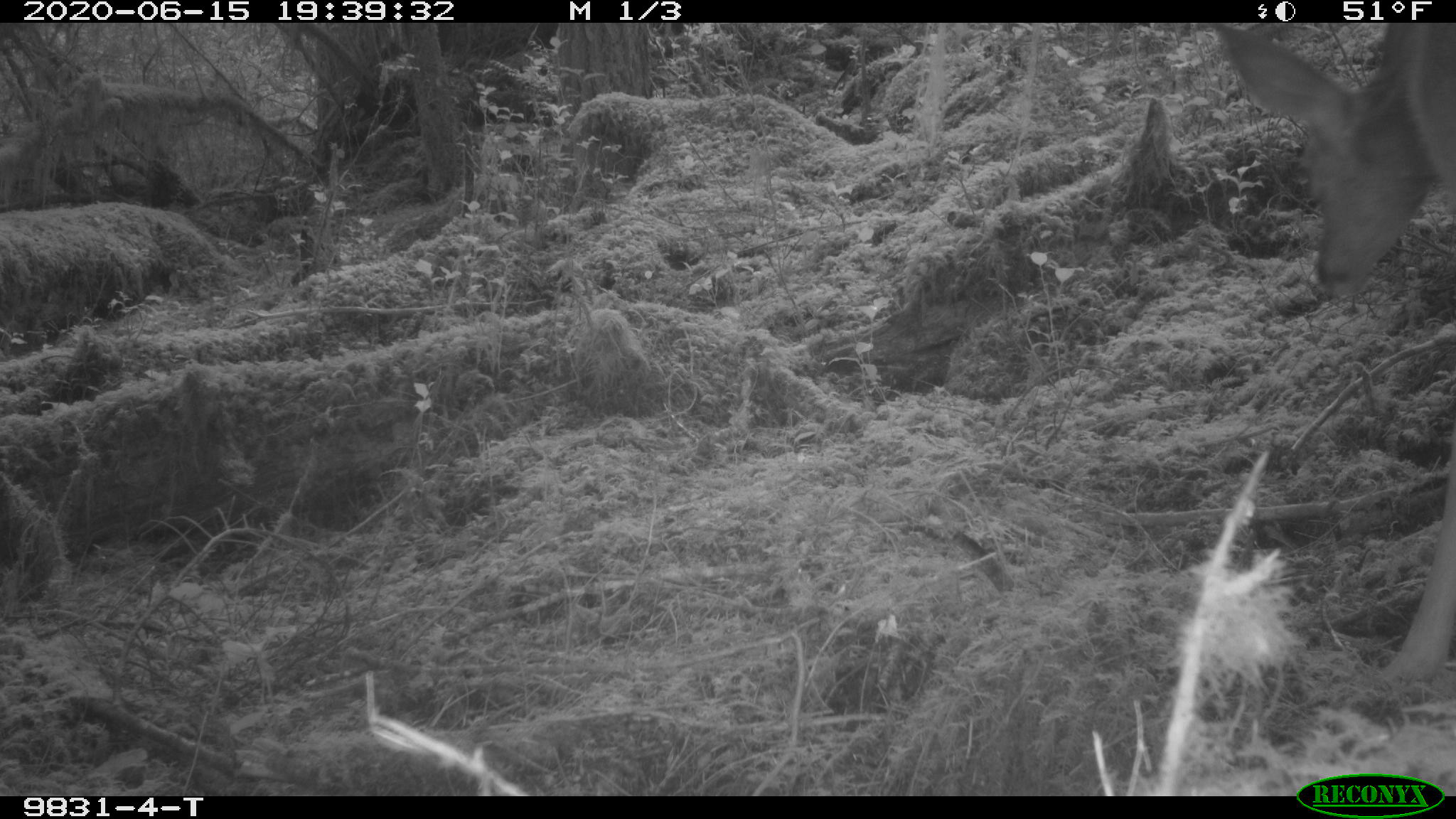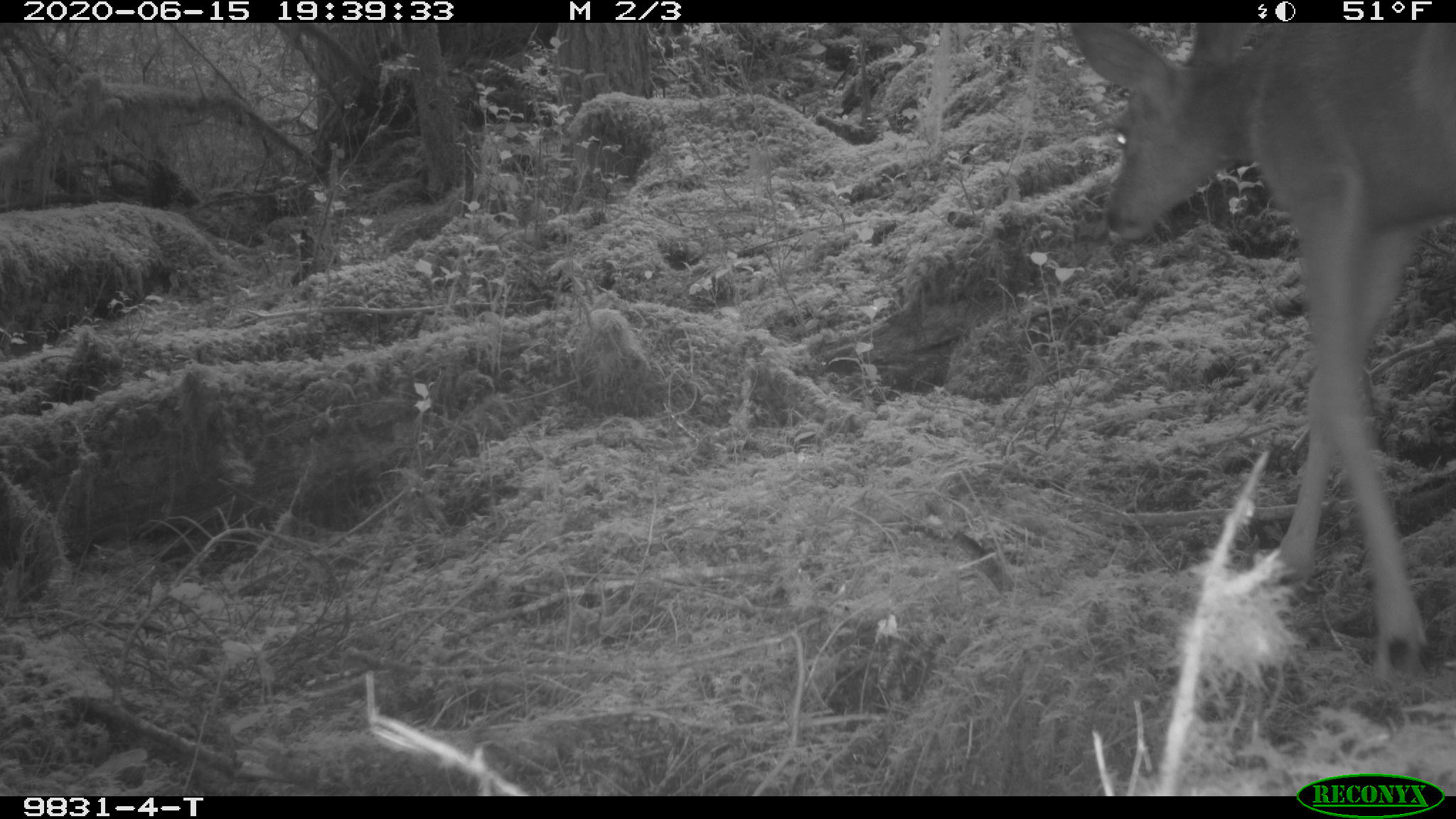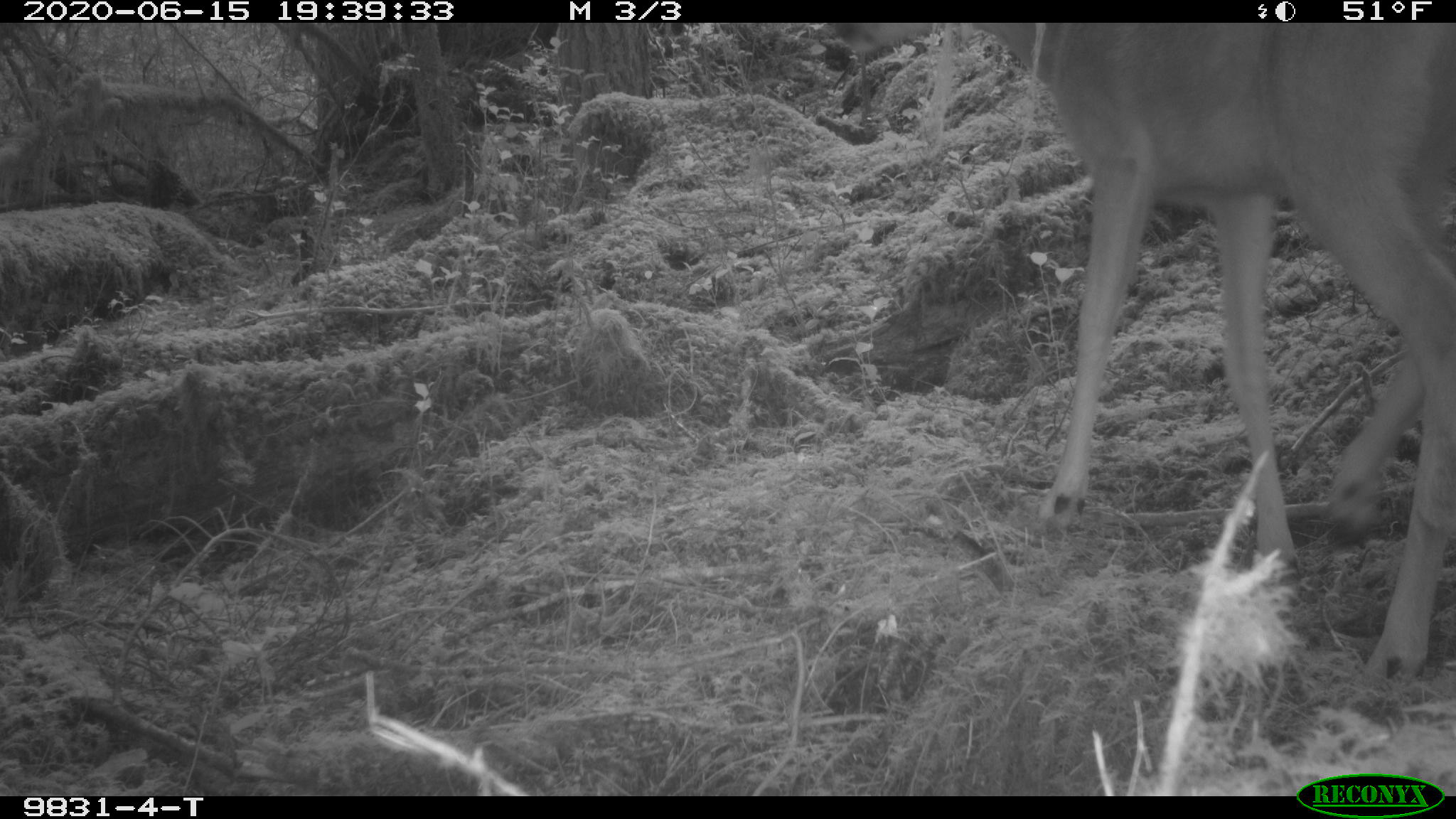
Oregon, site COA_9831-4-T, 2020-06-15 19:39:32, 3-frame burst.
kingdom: Animalia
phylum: Chordata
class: Mammalia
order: Artiodactyla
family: Cervidae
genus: Odocoileus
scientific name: Odocoileus hemionus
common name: black-tailed deer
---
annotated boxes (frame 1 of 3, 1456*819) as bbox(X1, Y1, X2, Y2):
black-tailed deer: bbox(1200, 25, 1447, 687)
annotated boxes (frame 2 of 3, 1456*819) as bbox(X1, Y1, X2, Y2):
black-tailed deer: bbox(1064, 26, 1447, 684)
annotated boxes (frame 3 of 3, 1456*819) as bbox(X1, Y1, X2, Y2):
black-tailed deer: bbox(977, 29, 1451, 674)